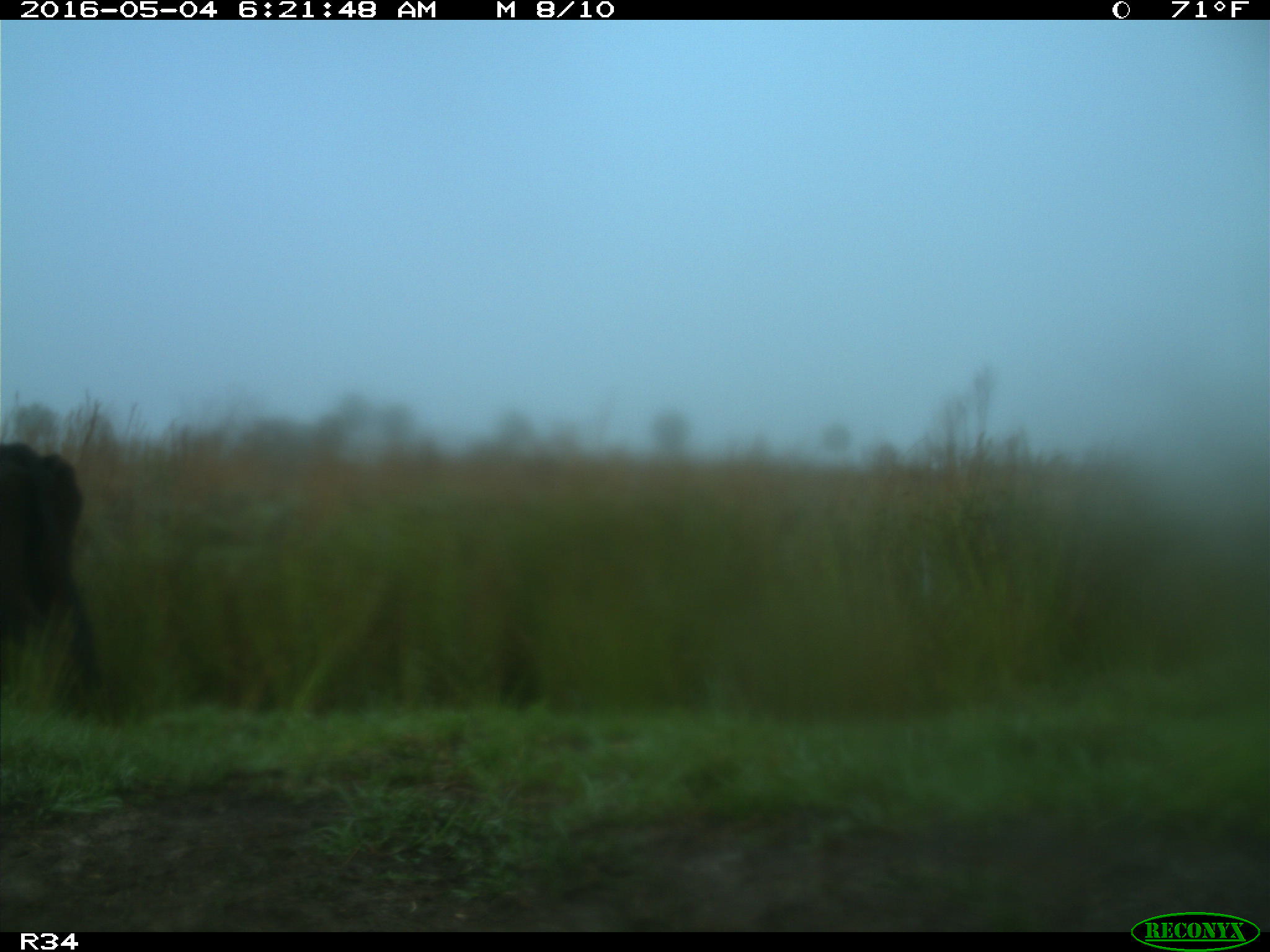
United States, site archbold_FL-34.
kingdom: Animalia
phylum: Chordata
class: Mammalia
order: Artiodactyla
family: Bovidae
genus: Bos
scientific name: Bos taurus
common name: domestic cow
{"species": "Bos taurus (domestic cow)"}